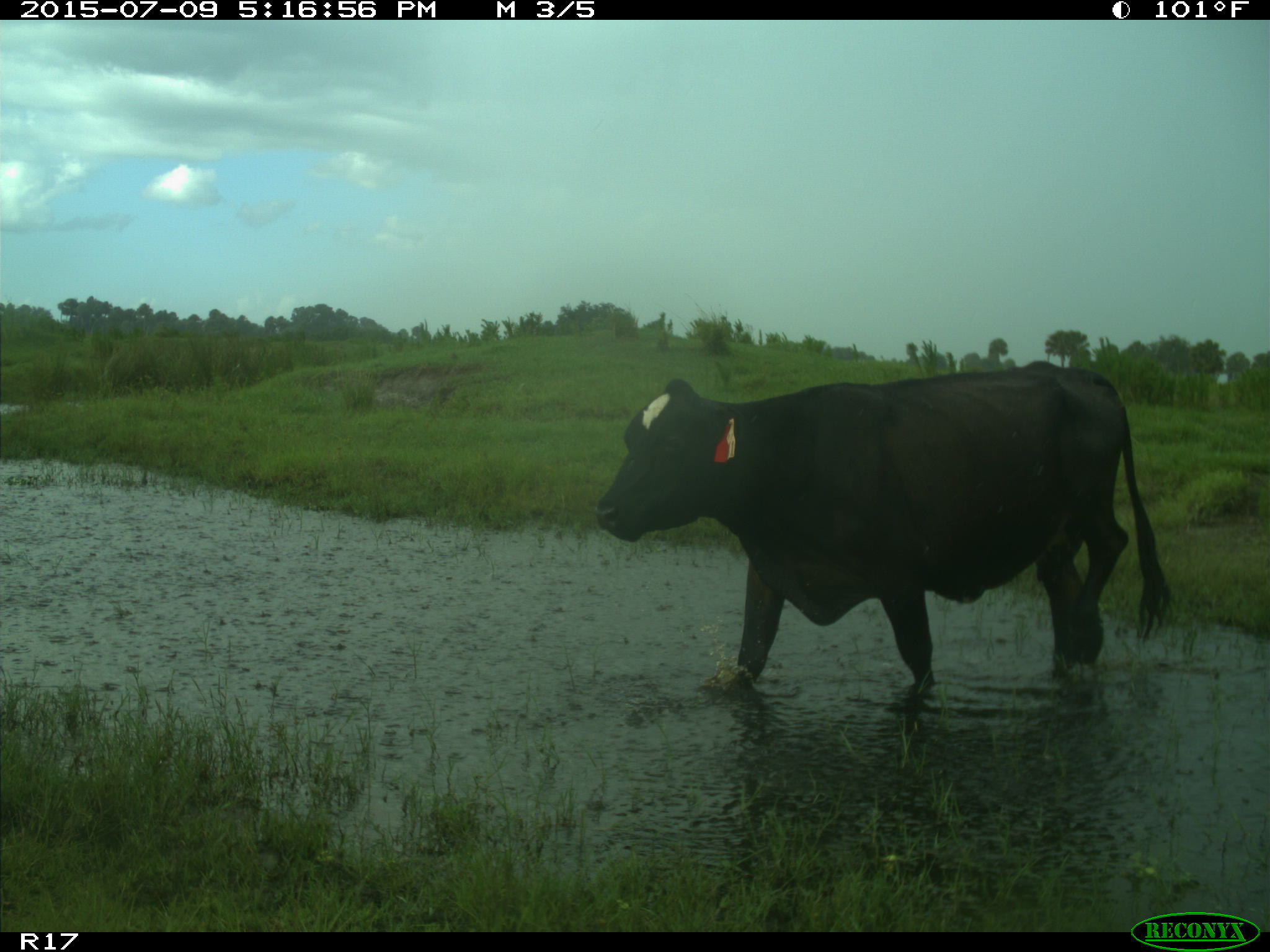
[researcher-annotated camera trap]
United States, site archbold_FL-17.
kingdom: Animalia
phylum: Chordata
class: Mammalia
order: Artiodactyla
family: Bovidae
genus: Bos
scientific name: Bos taurus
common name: domestic cow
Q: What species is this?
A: Bos taurus (domestic cow).